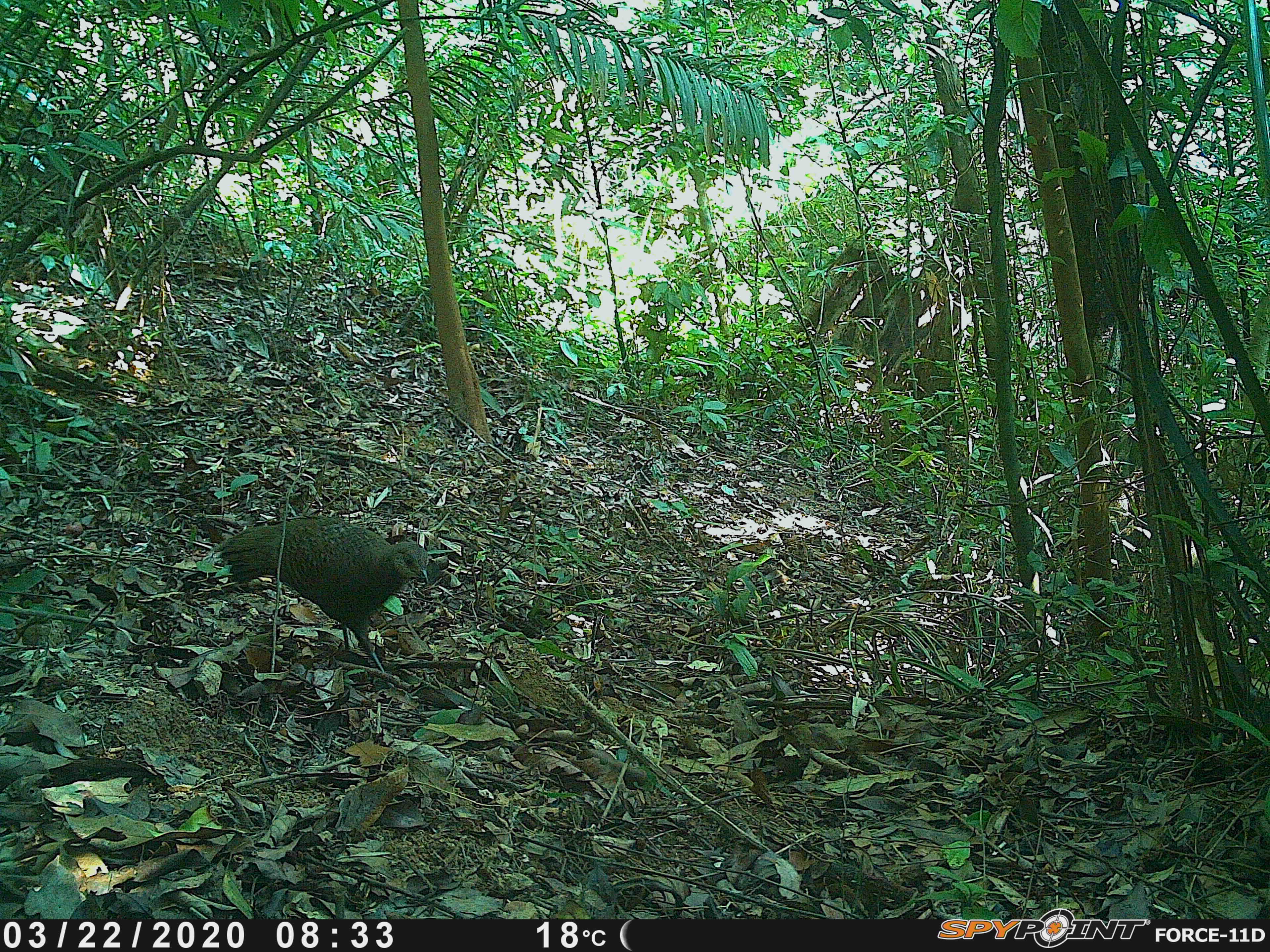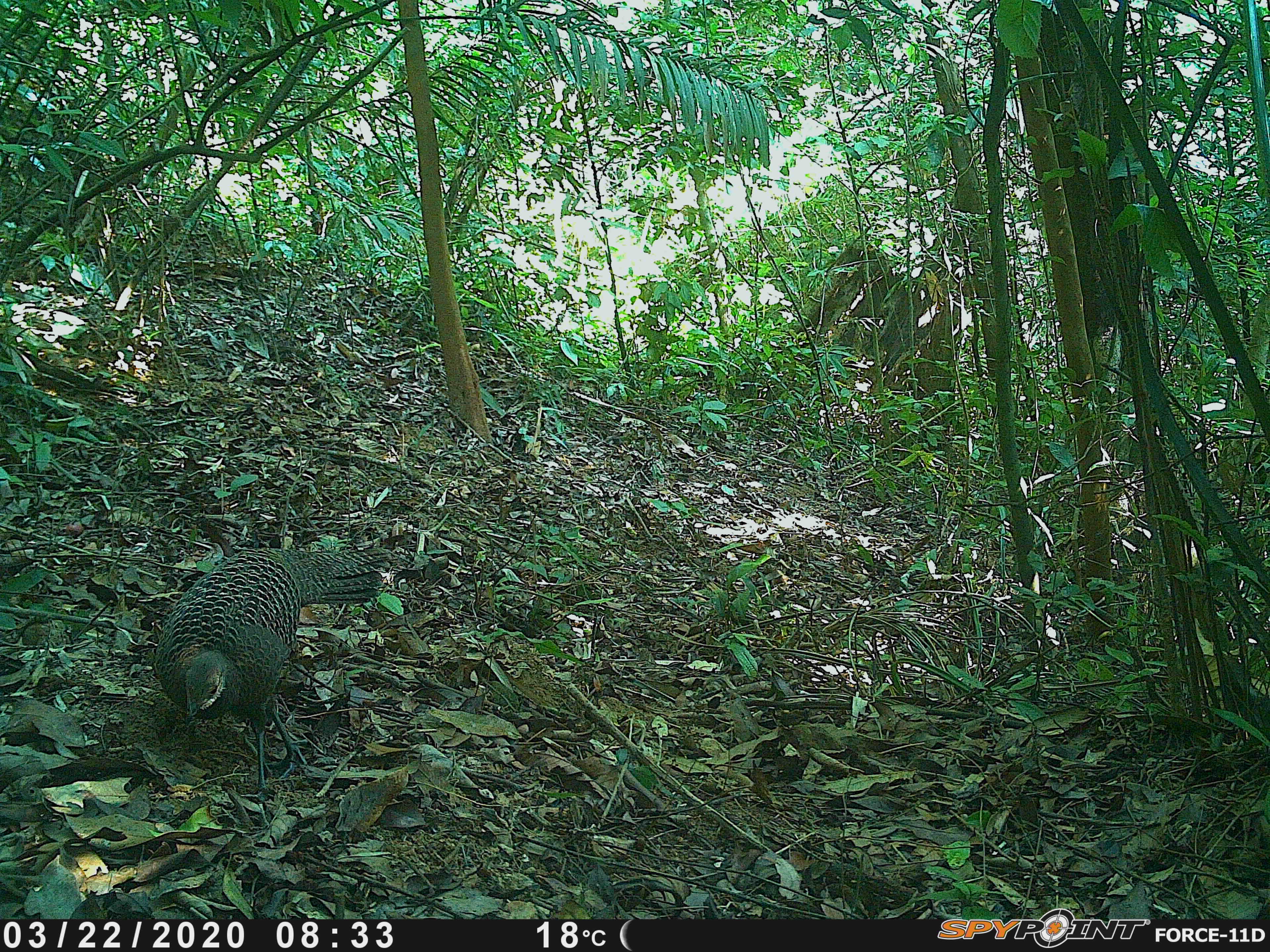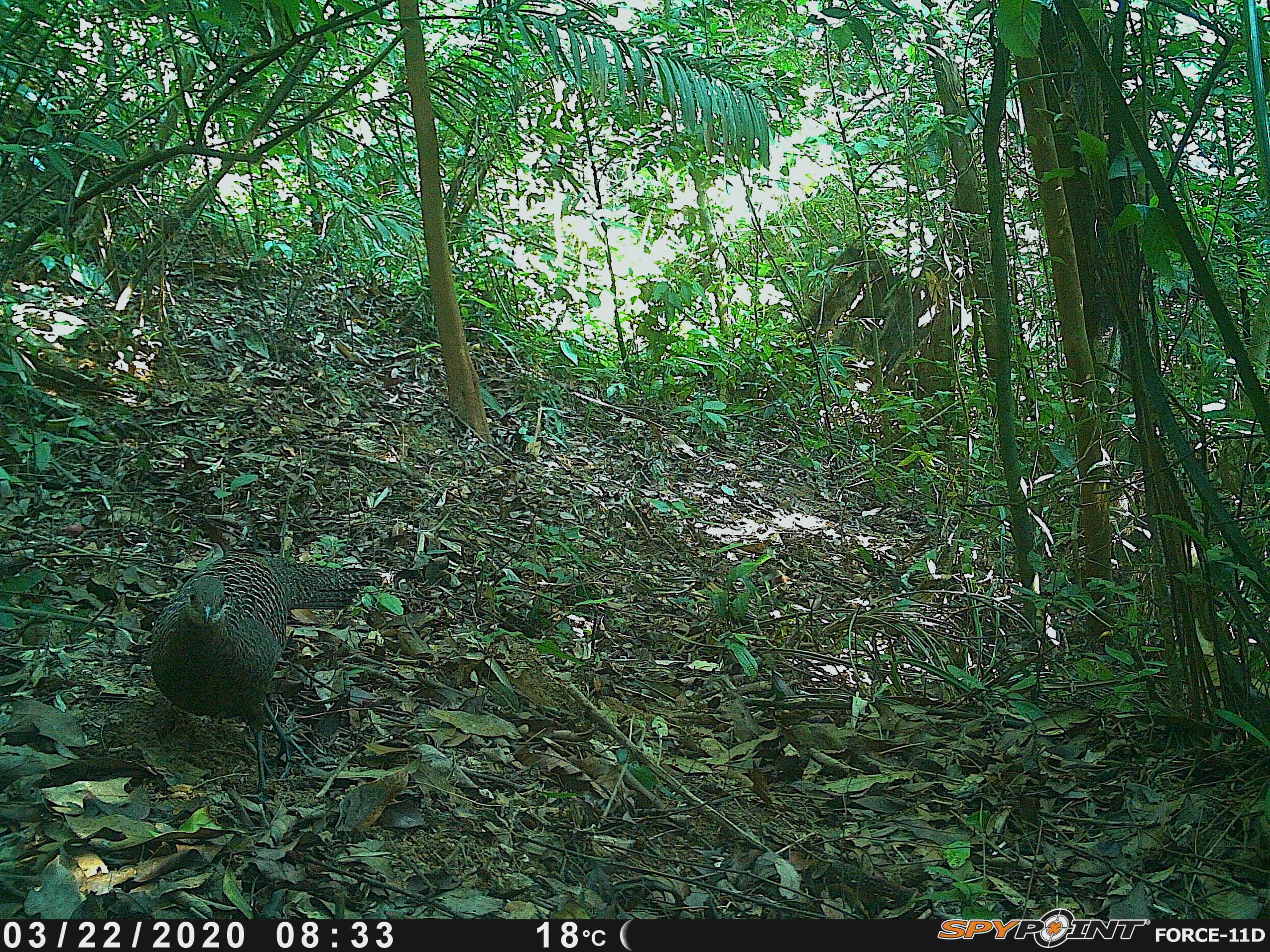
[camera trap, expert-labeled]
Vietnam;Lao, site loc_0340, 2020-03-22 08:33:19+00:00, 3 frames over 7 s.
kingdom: Animalia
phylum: Chordata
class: Aves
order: Galliformes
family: Phasianidae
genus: Polyplectron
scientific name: Polyplectron bicalcaratum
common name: gray peacock-pheasant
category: grey peacock pheasant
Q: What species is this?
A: Grey peacock pheasant (gray peacock-pheasant) (Polyplectron bicalcaratum).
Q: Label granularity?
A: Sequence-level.